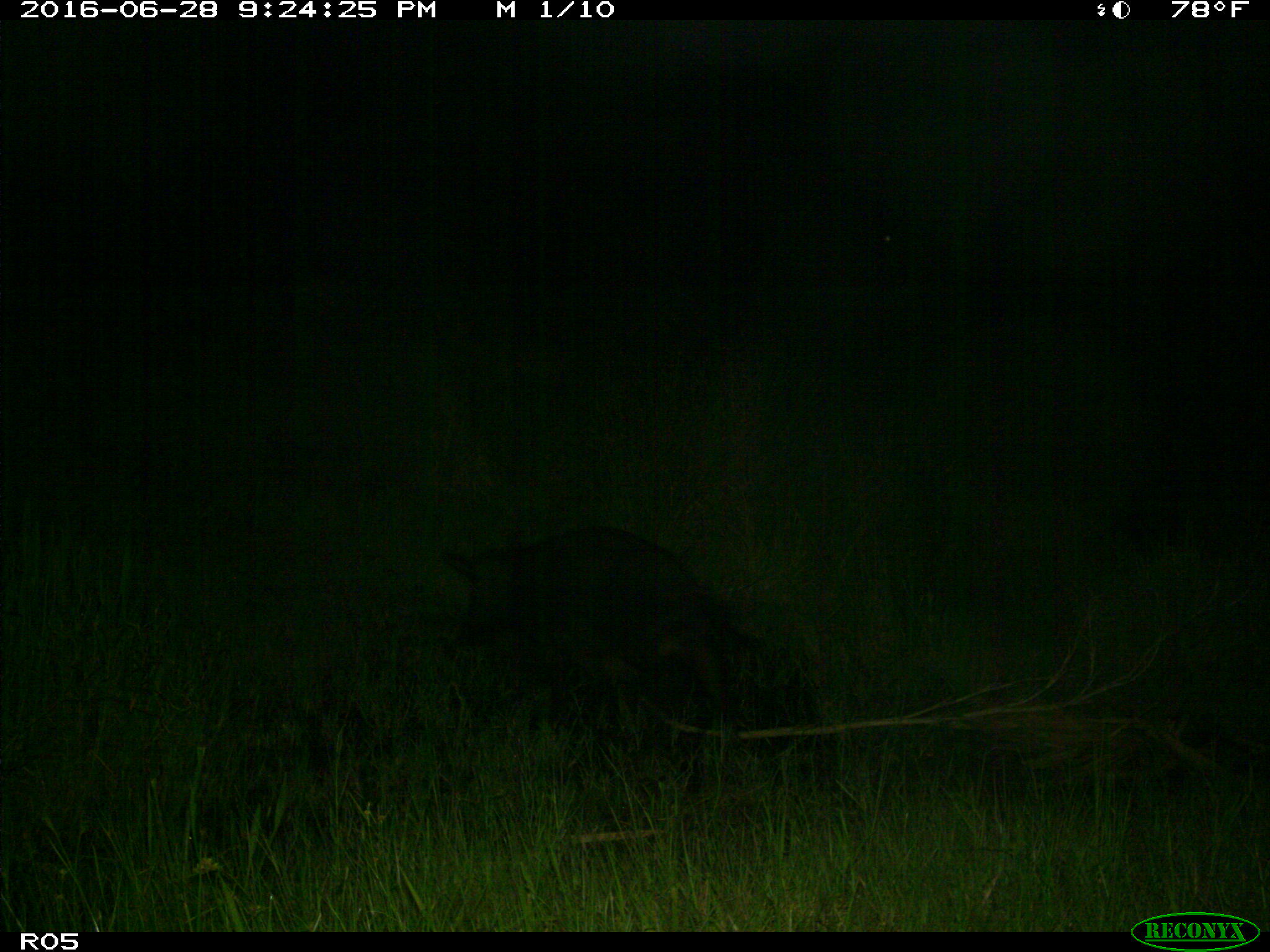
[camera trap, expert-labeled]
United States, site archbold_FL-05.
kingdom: Animalia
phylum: Chordata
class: Mammalia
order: Artiodactyla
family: Suidae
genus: Sus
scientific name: Sus scrofa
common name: wild boar